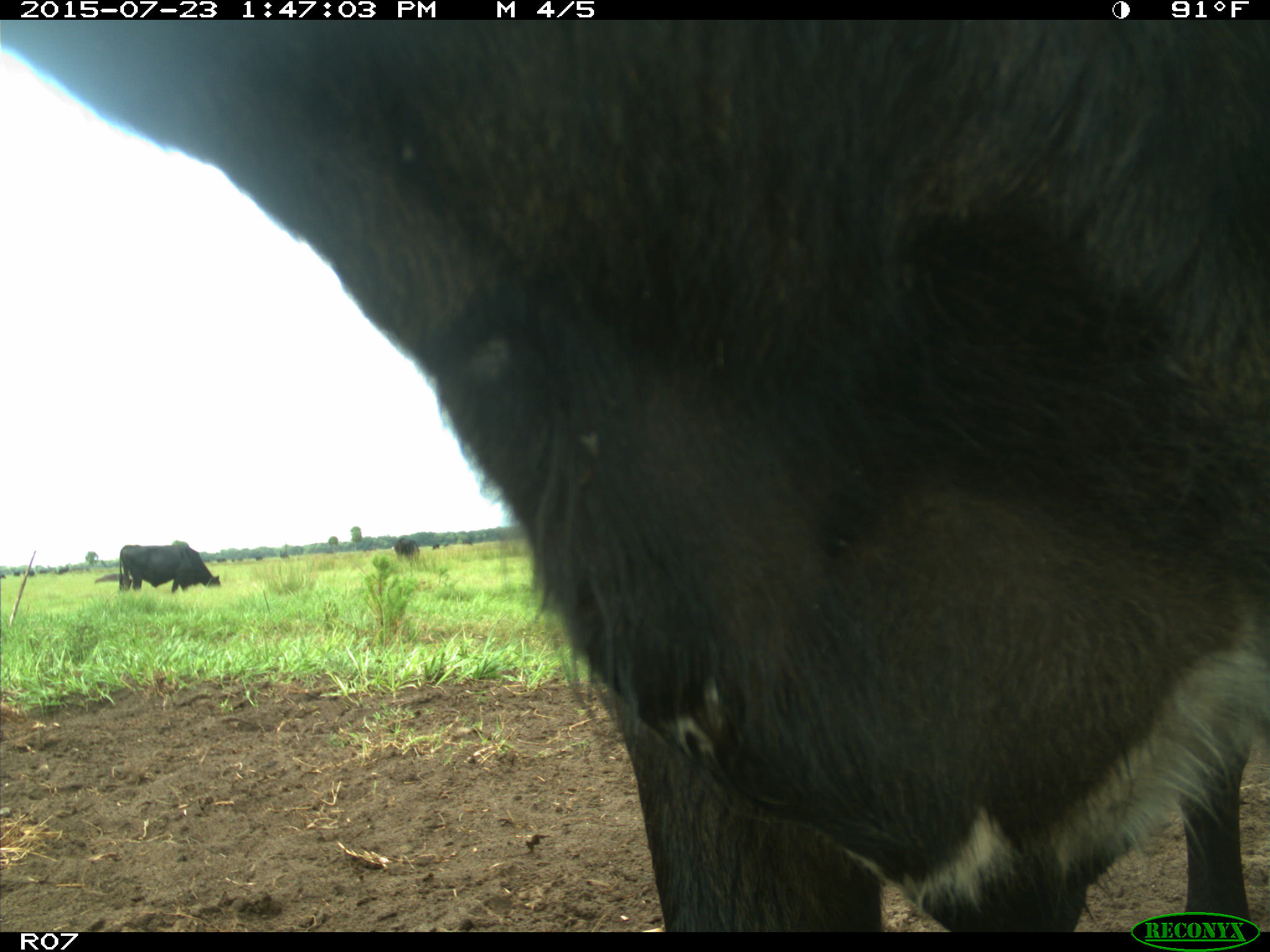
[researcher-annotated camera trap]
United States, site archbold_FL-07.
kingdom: Animalia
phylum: Chordata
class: Mammalia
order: Artiodactyla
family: Bovidae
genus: Bos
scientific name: Bos taurus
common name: domestic cow